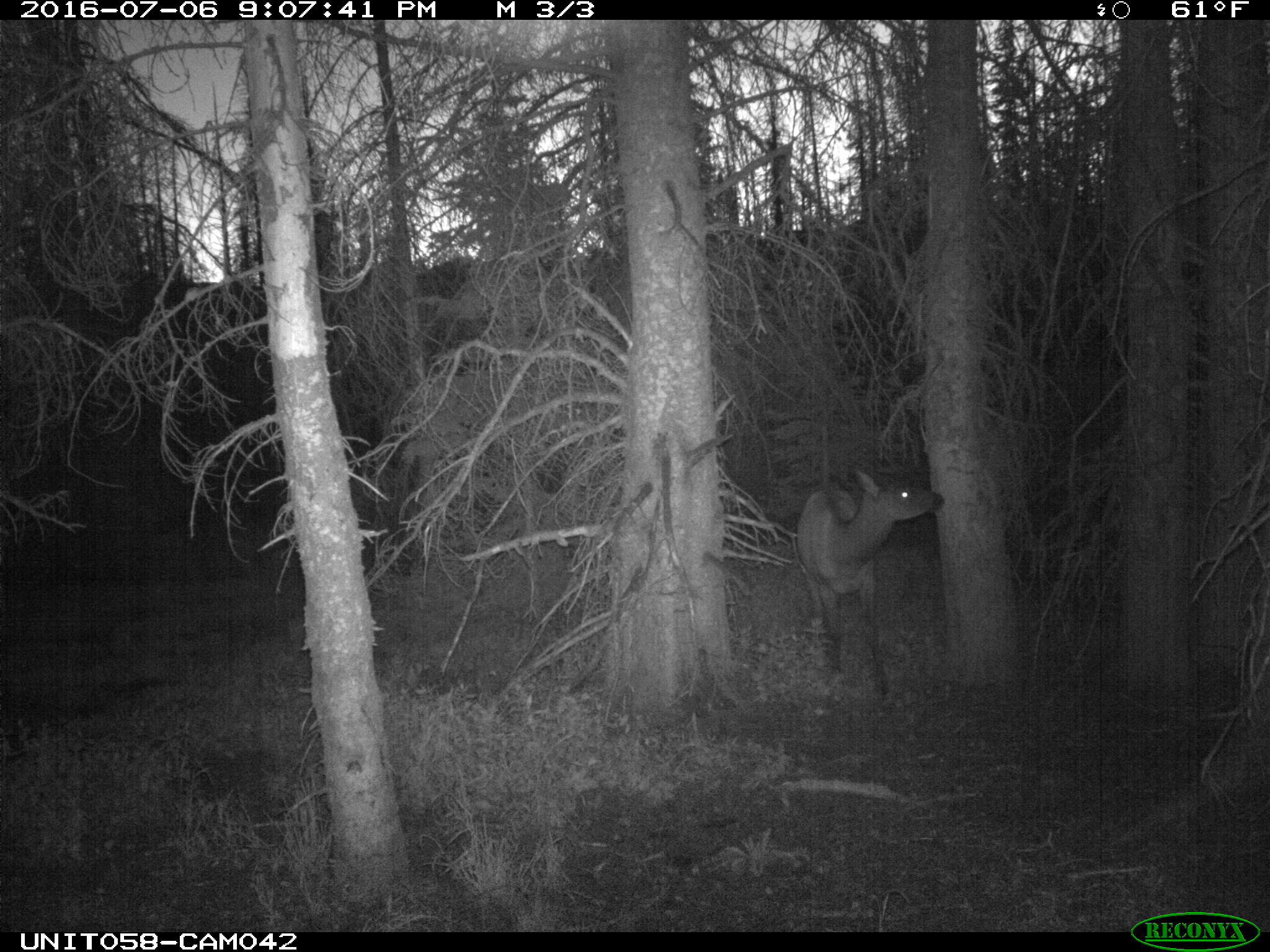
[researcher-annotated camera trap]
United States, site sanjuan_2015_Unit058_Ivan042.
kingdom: Animalia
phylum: Chordata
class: Mammalia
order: Artiodactyla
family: Cervidae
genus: Cervus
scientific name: Cervus elaphus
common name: red deer